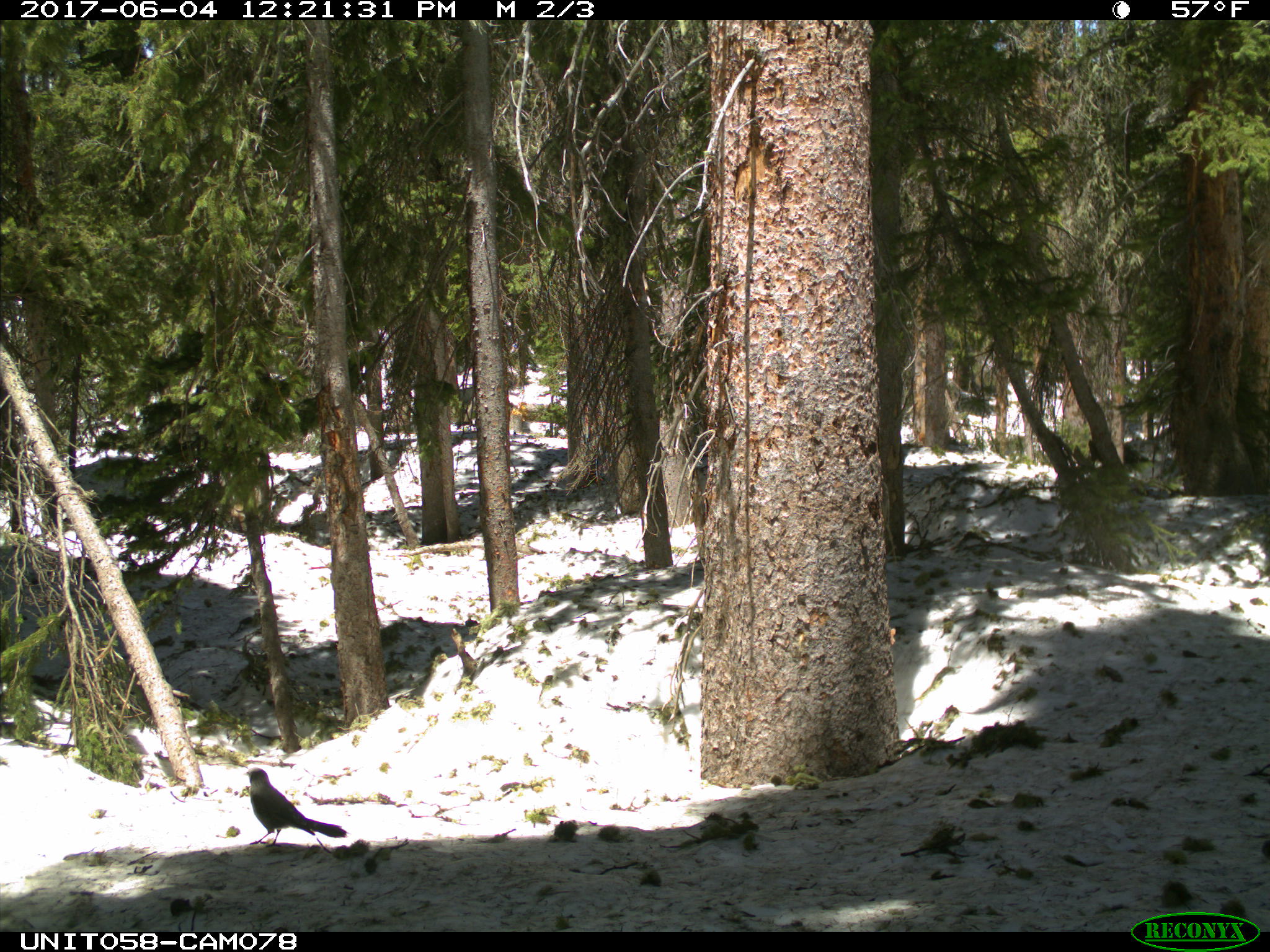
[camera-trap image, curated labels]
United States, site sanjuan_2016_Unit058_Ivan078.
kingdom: Animalia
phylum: Chordata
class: Aves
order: Passeriformes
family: Corvidae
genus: Perisoreus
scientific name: Perisoreus canadensis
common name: canada jay